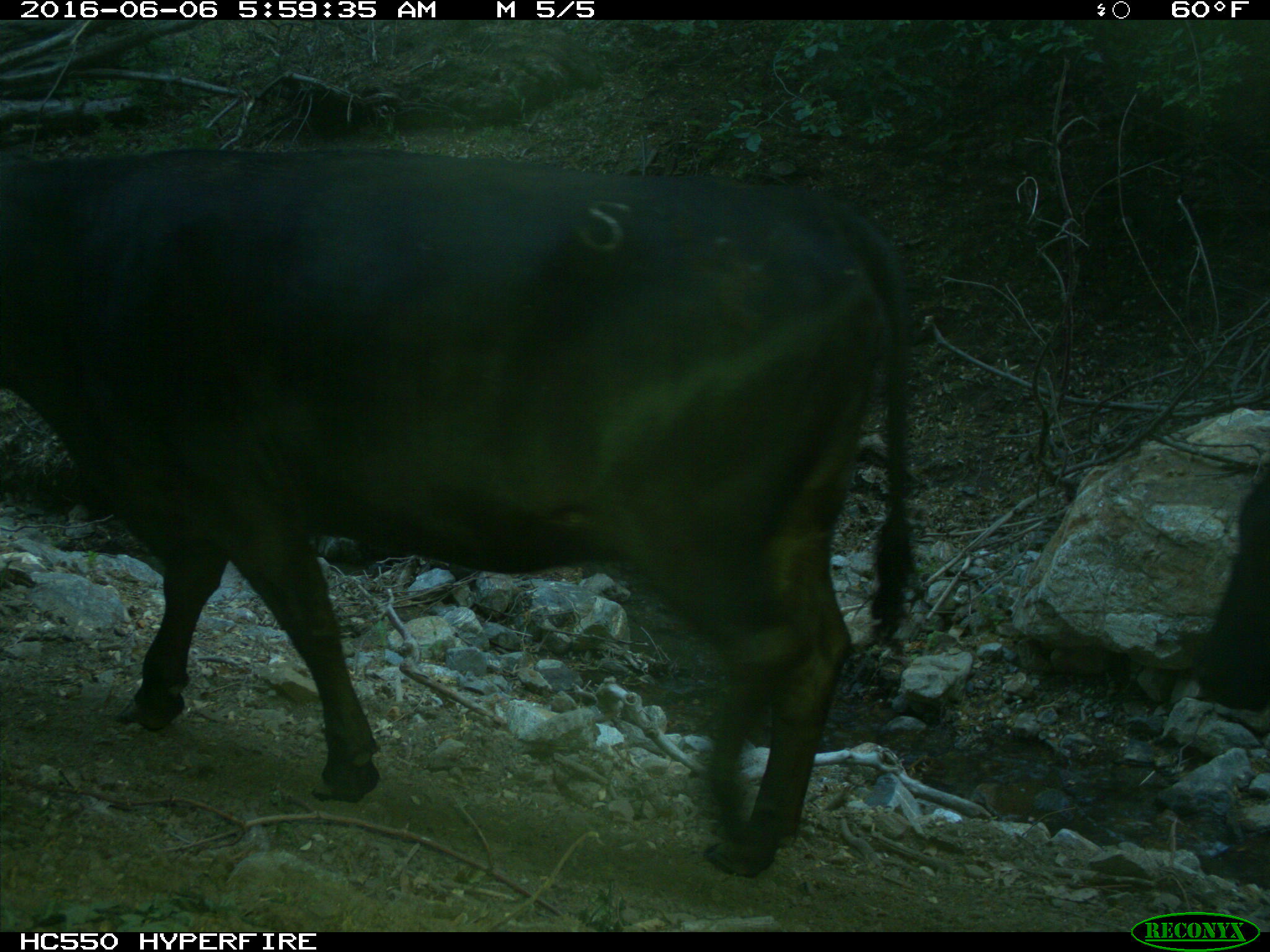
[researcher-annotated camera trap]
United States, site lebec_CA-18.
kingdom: Animalia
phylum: Chordata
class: Mammalia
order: Artiodactyla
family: Bovidae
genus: Bos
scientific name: Bos taurus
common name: domestic cow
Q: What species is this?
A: Bos taurus (domestic cow).